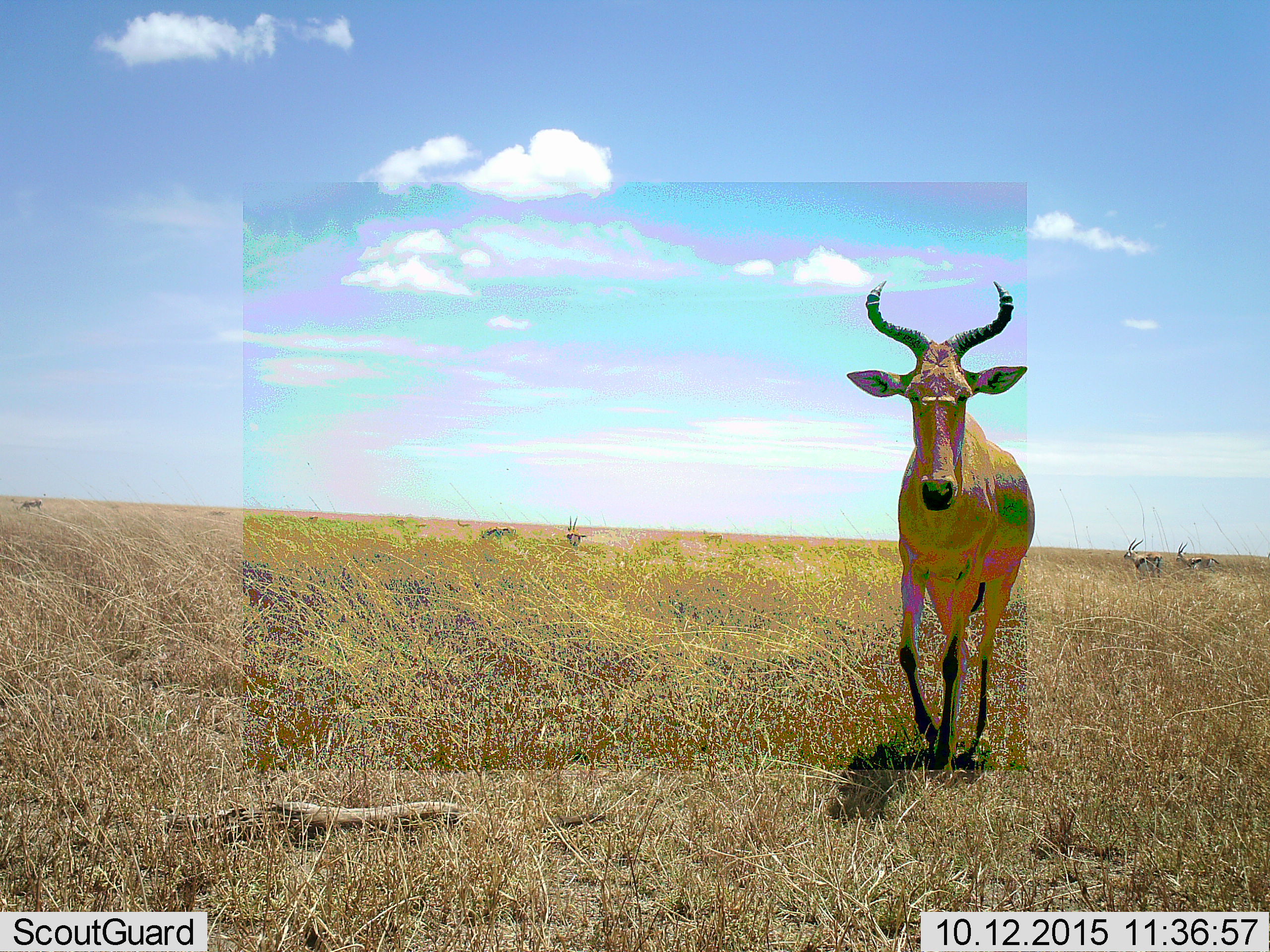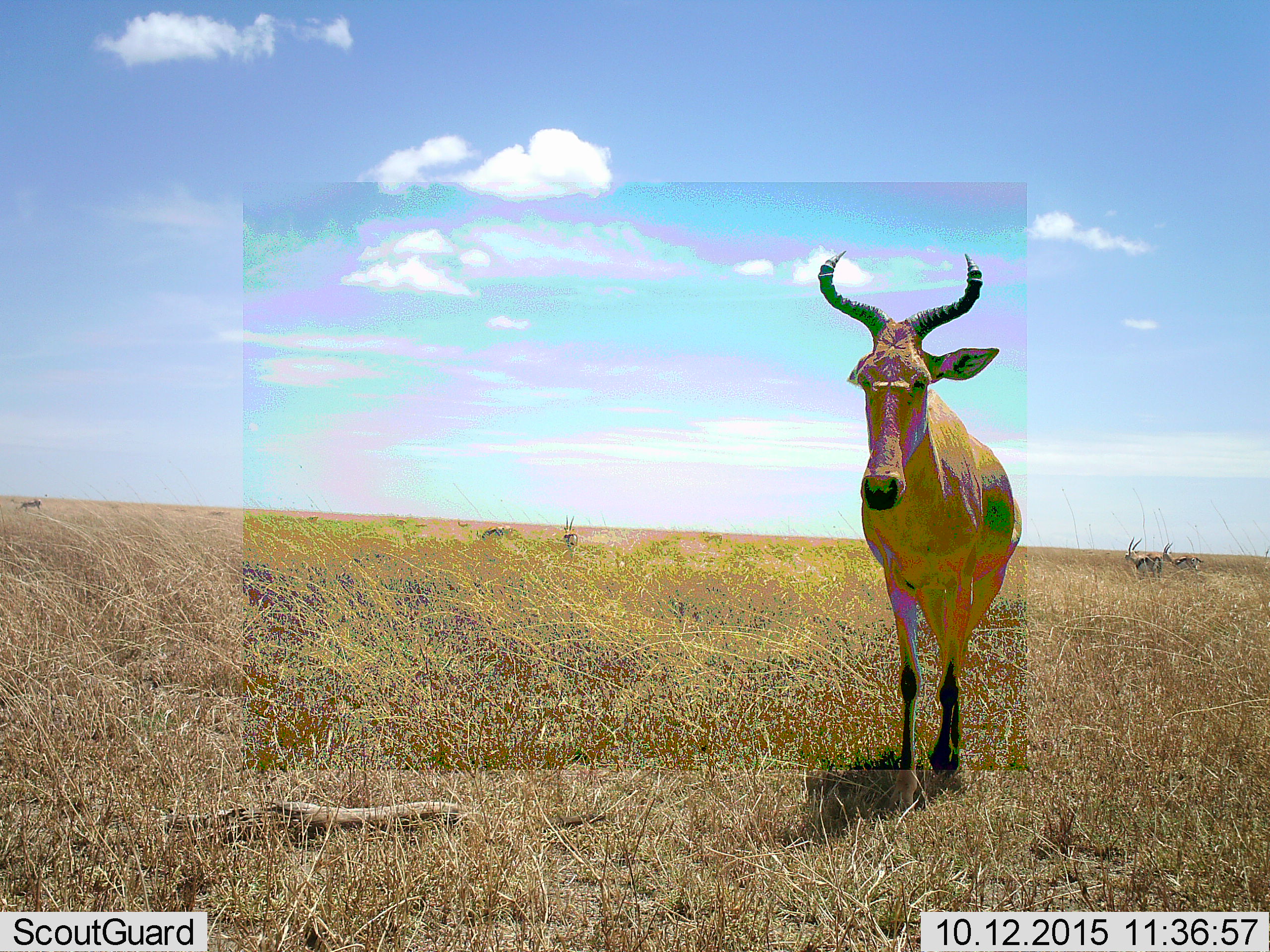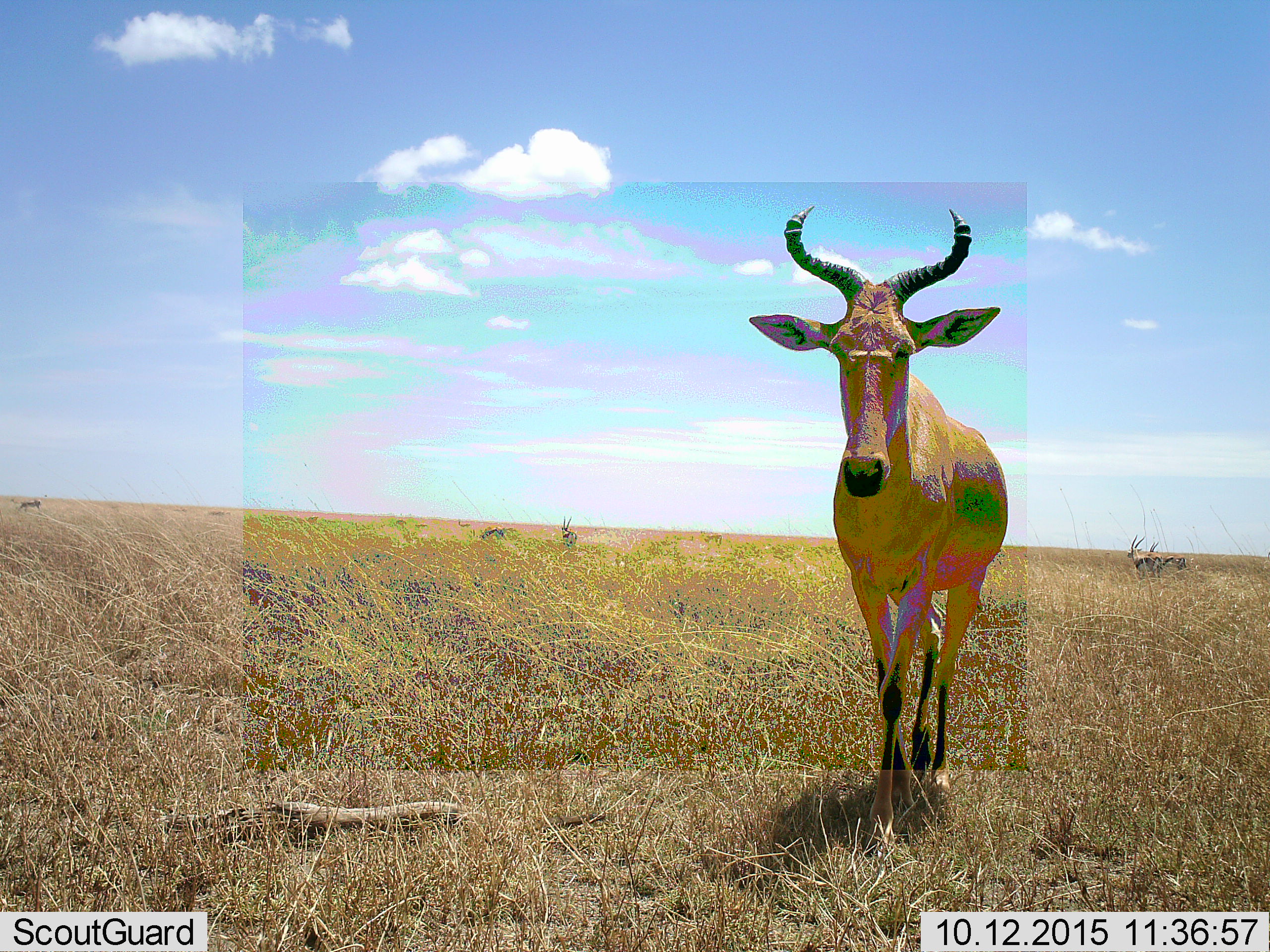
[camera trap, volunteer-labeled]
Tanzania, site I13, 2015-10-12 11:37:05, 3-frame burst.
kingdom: Animalia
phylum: Chordata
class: Mammalia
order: Artiodactyla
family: Bovidae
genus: Eudorcas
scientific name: Eudorcas thomsonii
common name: thomson's gazelle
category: gazellethomsons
Gazellethomsons (thomson's gazelle) (Eudorcas thomsonii), count 10. Behavior (volunteer vote fractions): standing 57%, resting 0%, moving 86%, interacting 0%. Young present (vote fraction): 0%. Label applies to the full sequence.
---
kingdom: Animalia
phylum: Chordata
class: Mammalia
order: Artiodactyla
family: Bovidae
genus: Alcelaphus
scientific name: Alcelaphus buselaphus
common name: hartebeest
Hartebeest (Alcelaphus buselaphus), count 1. Behavior (volunteer vote fractions): standing 9%, resting 0%, moving 100%, interacting 0%. Young present (vote fraction): 0%. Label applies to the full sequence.